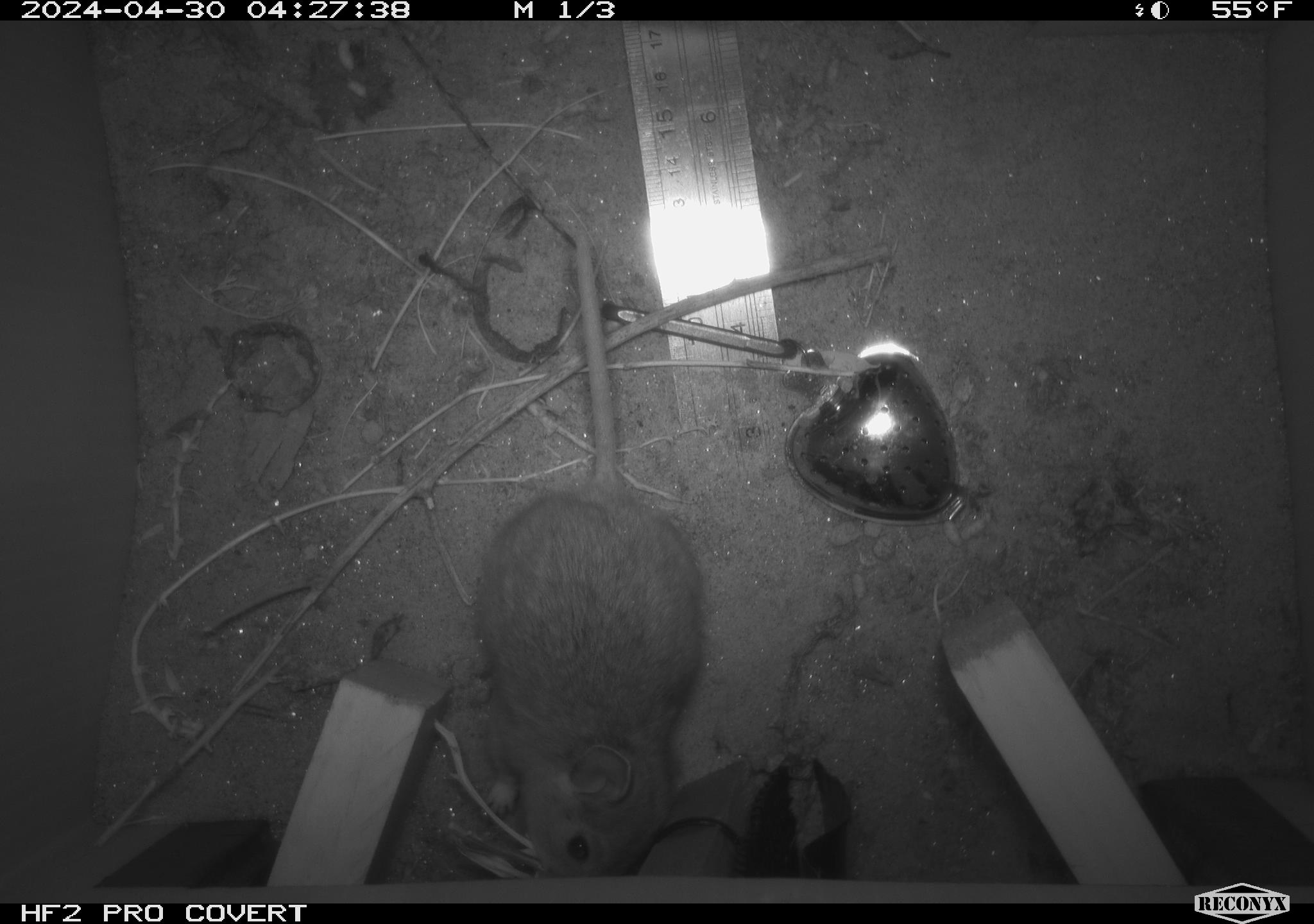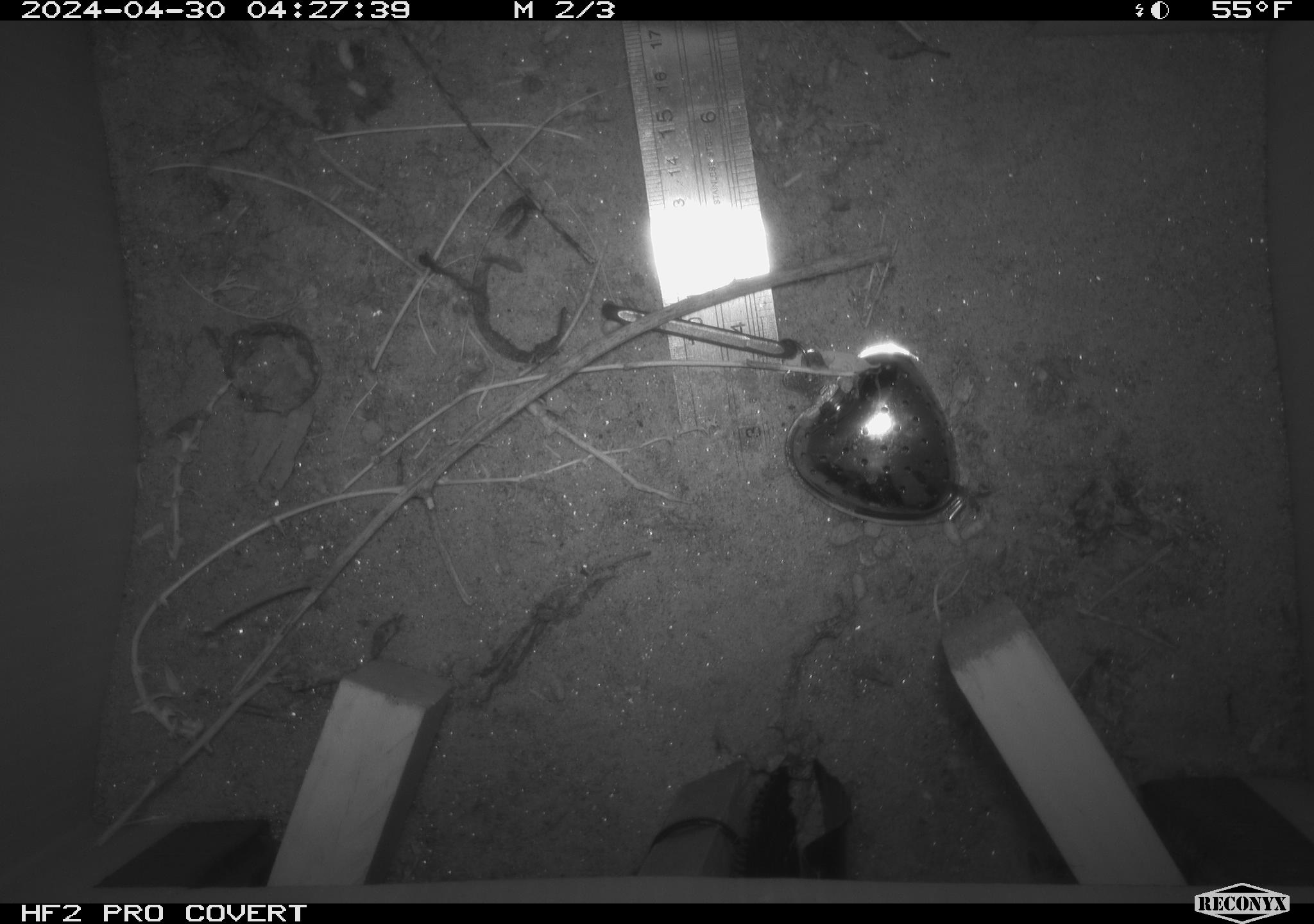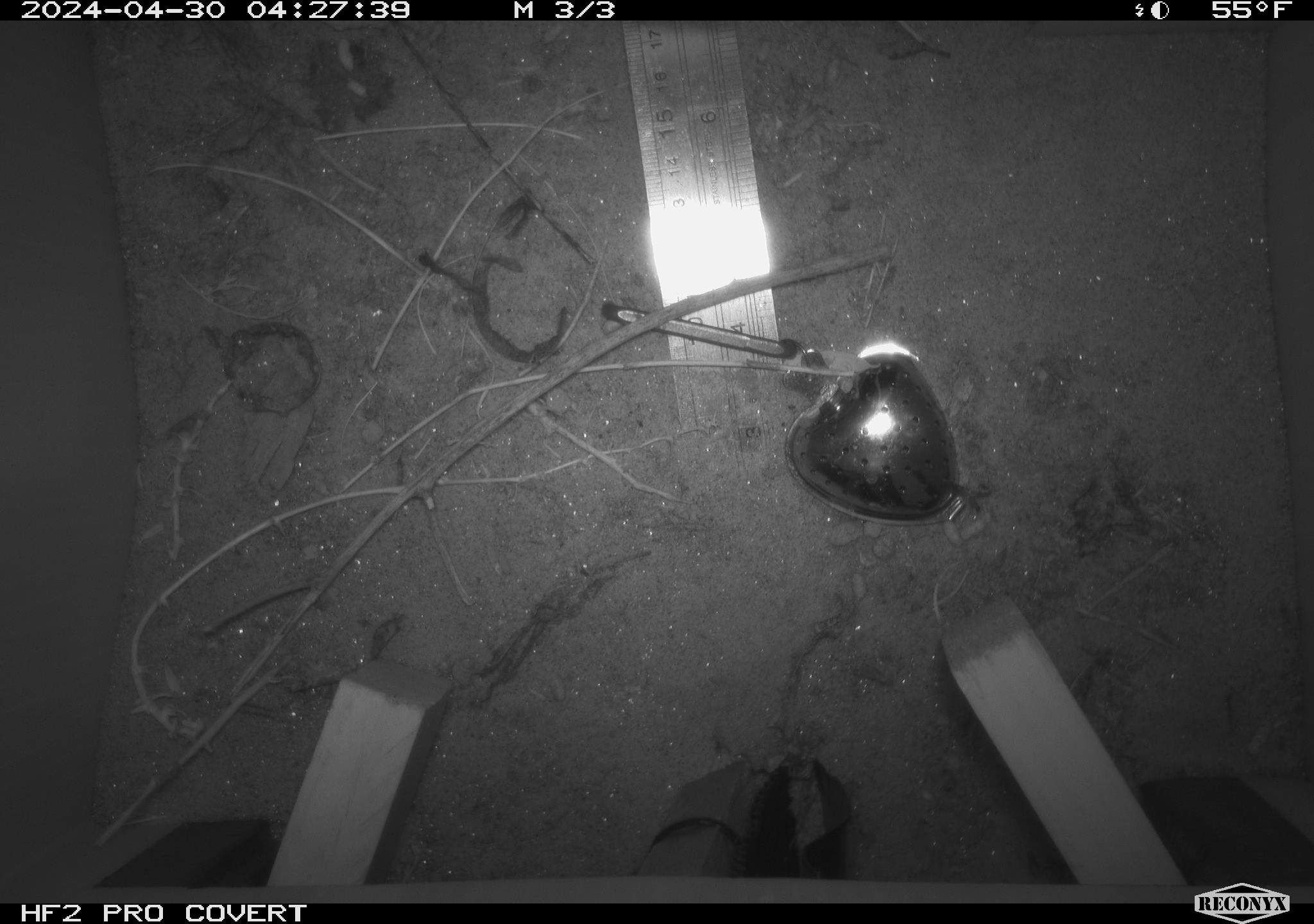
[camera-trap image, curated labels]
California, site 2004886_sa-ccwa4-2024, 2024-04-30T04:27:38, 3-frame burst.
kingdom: Animalia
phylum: Chordata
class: Mammalia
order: Rodentia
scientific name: Rodentia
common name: woodrat or rat or mouse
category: woodrat or rat or mouse species